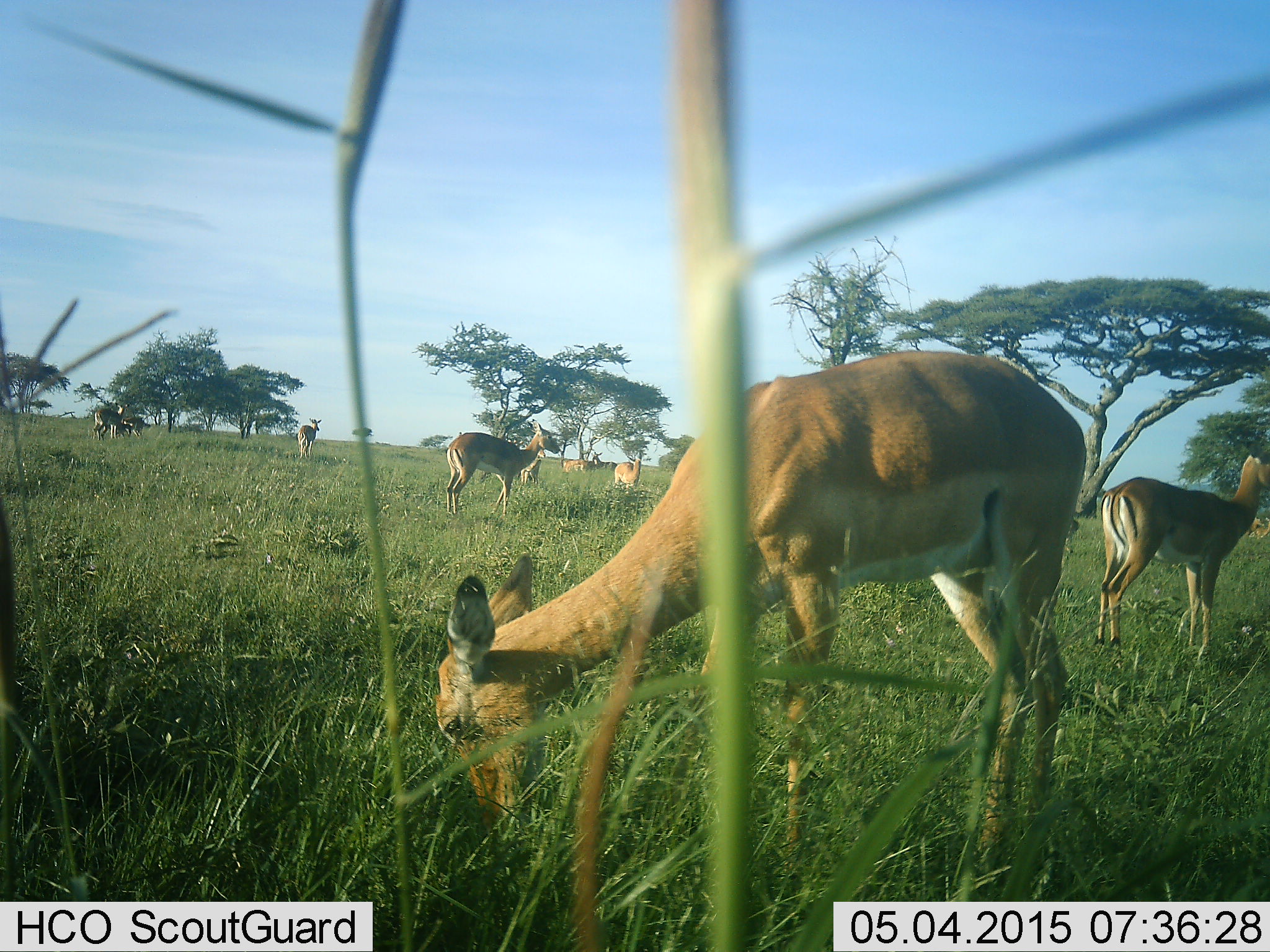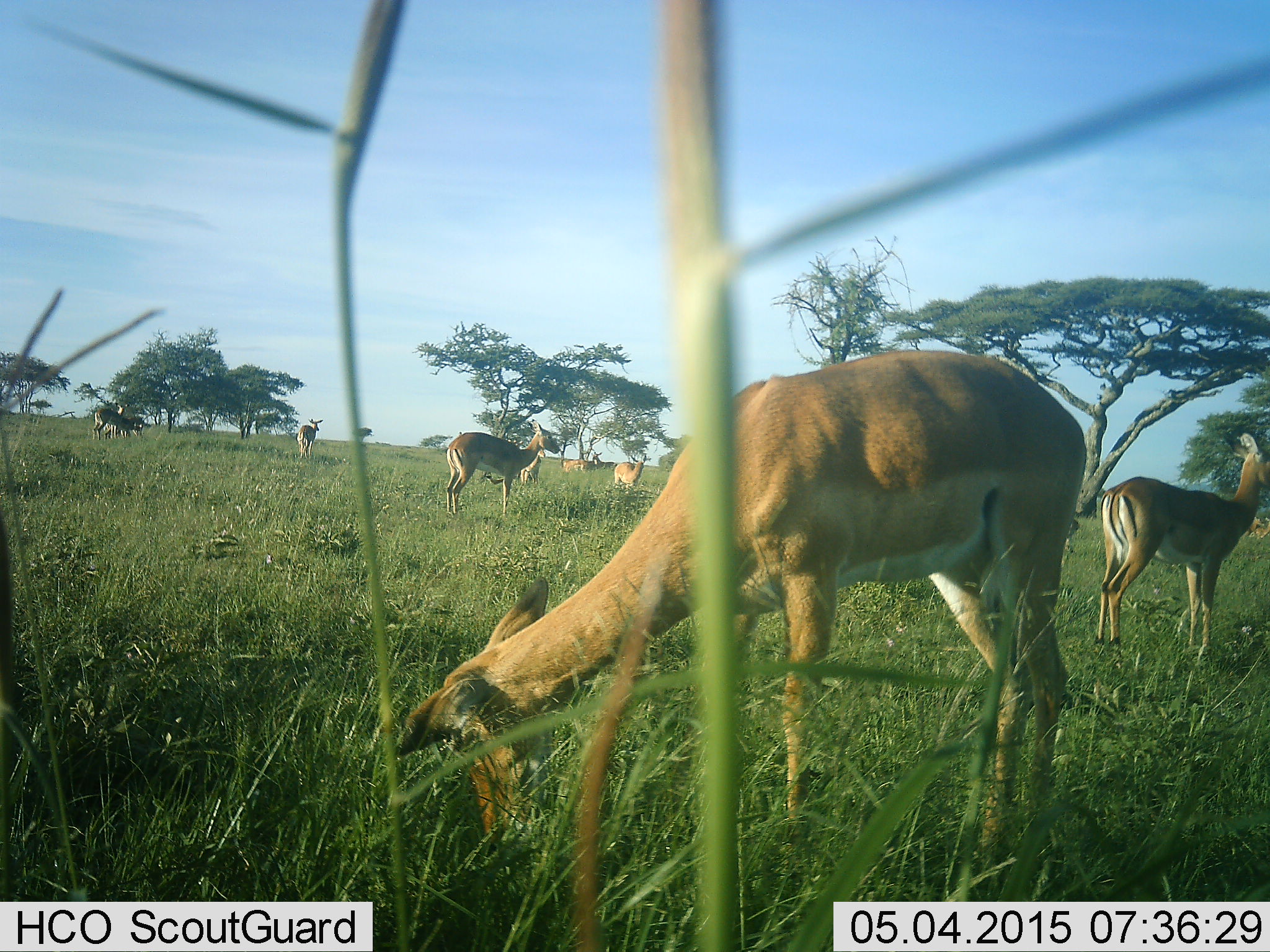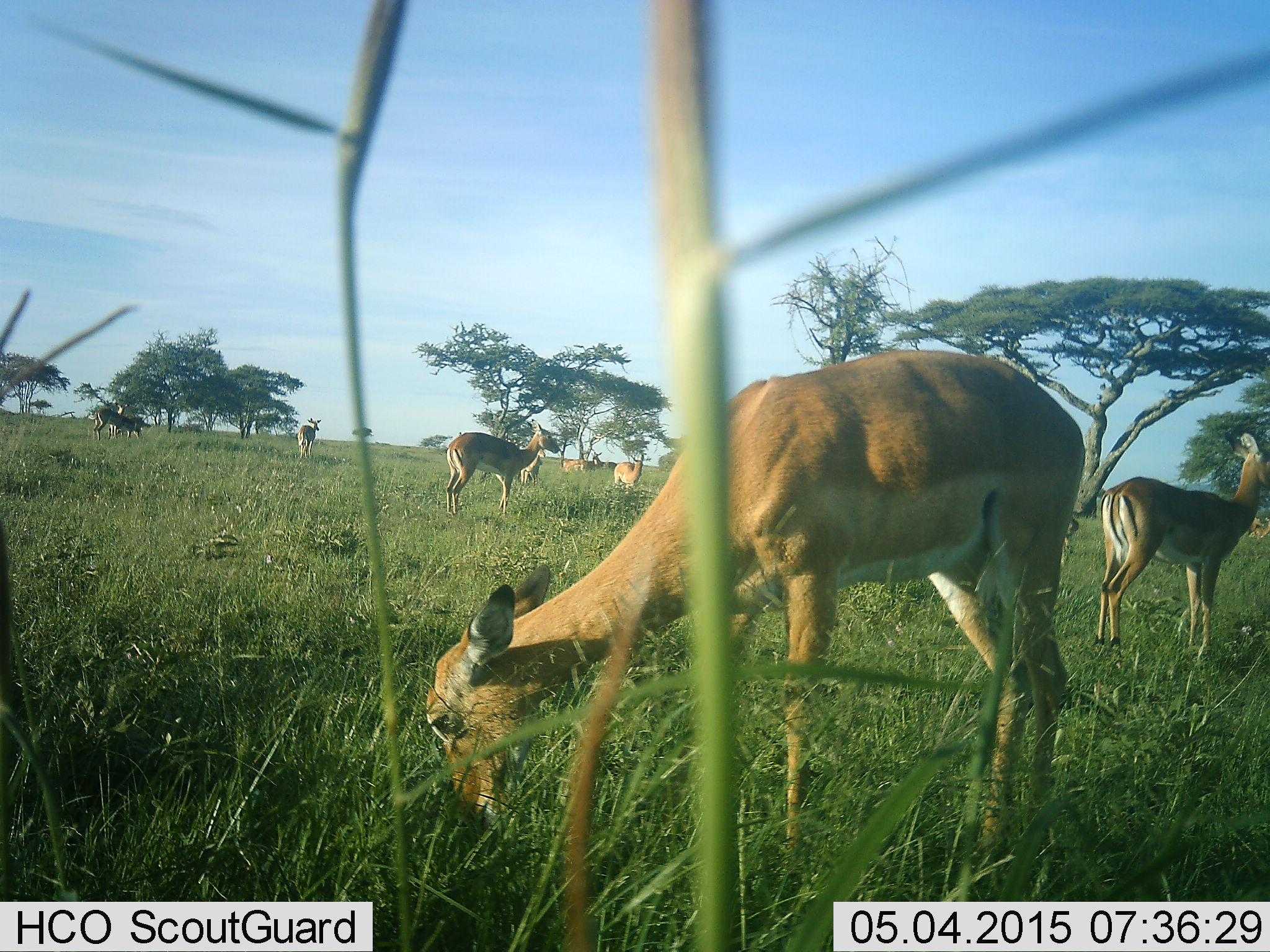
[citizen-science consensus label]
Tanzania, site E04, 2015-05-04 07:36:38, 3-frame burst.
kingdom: Animalia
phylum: Chordata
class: Mammalia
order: Artiodactyla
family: Bovidae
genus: Aepyceros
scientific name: Aepyceros melampus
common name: impala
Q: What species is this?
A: Impala (Aepyceros melampus).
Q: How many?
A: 9.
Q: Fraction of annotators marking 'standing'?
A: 91%.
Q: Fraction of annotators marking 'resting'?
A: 9%.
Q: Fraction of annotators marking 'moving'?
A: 18%.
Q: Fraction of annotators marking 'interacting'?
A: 0%.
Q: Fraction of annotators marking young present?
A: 9%.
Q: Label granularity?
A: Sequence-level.